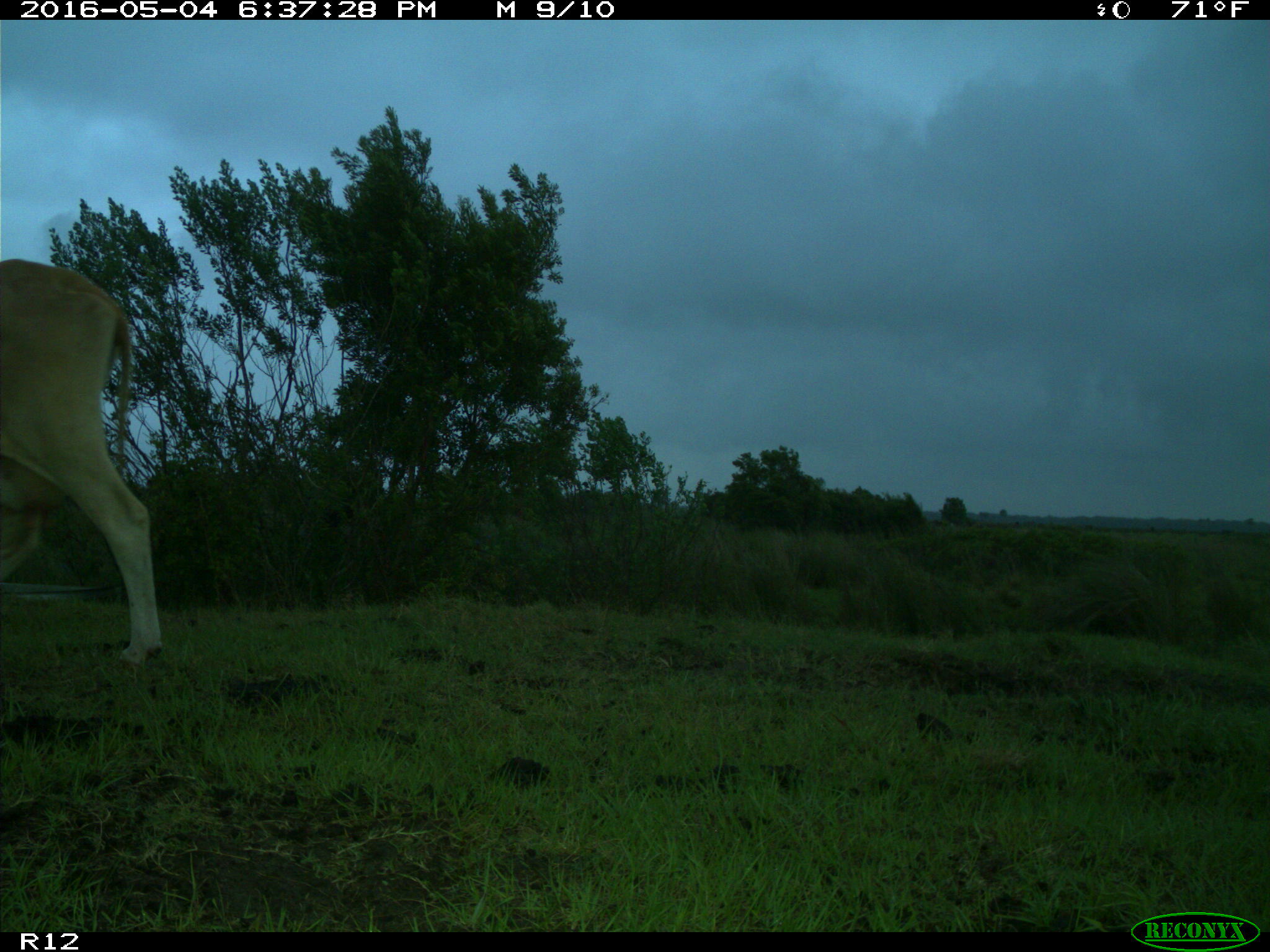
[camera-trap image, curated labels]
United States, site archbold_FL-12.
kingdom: Animalia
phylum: Chordata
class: Mammalia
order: Artiodactyla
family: Bovidae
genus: Bos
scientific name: Bos taurus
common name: domestic cow